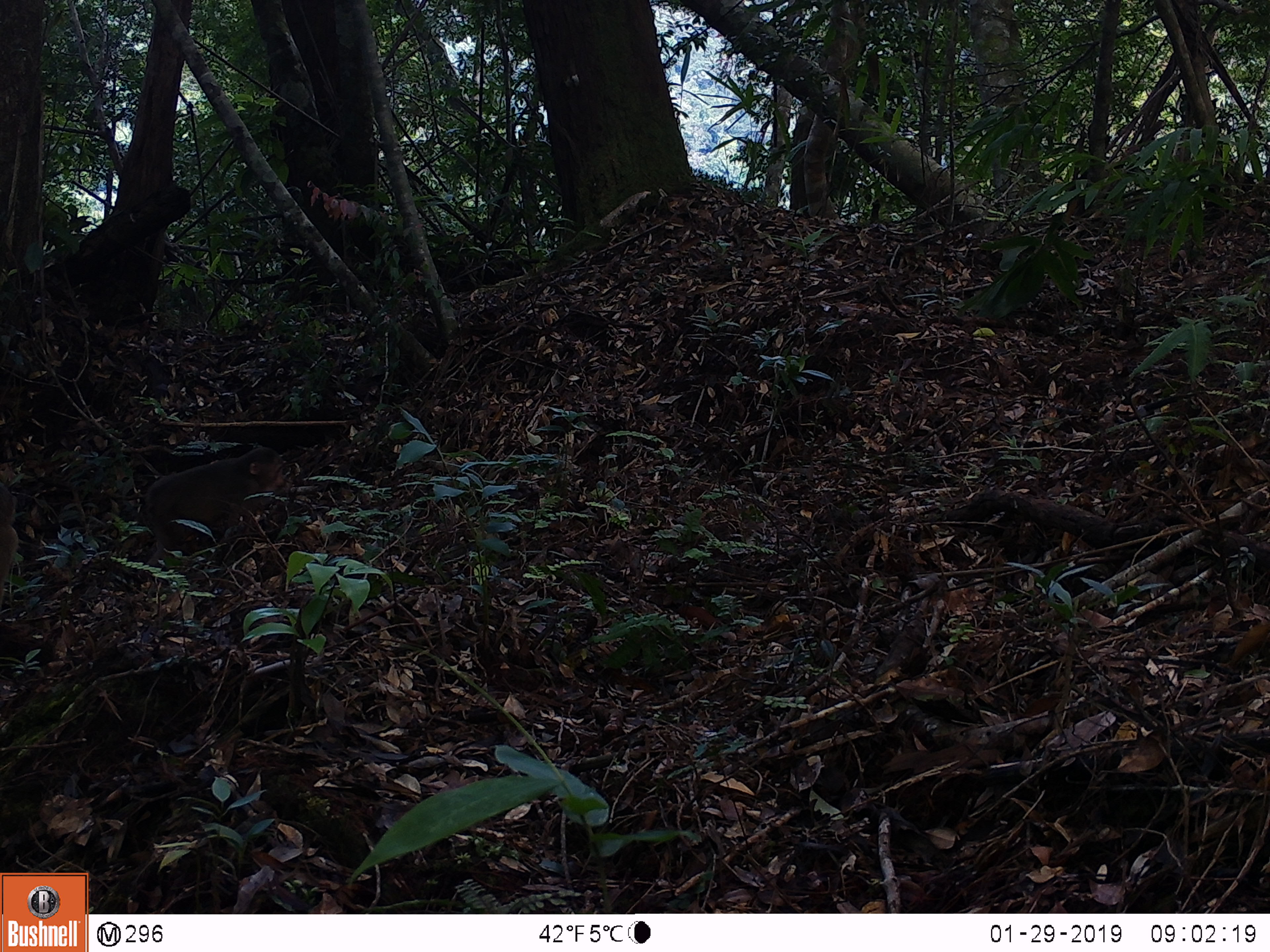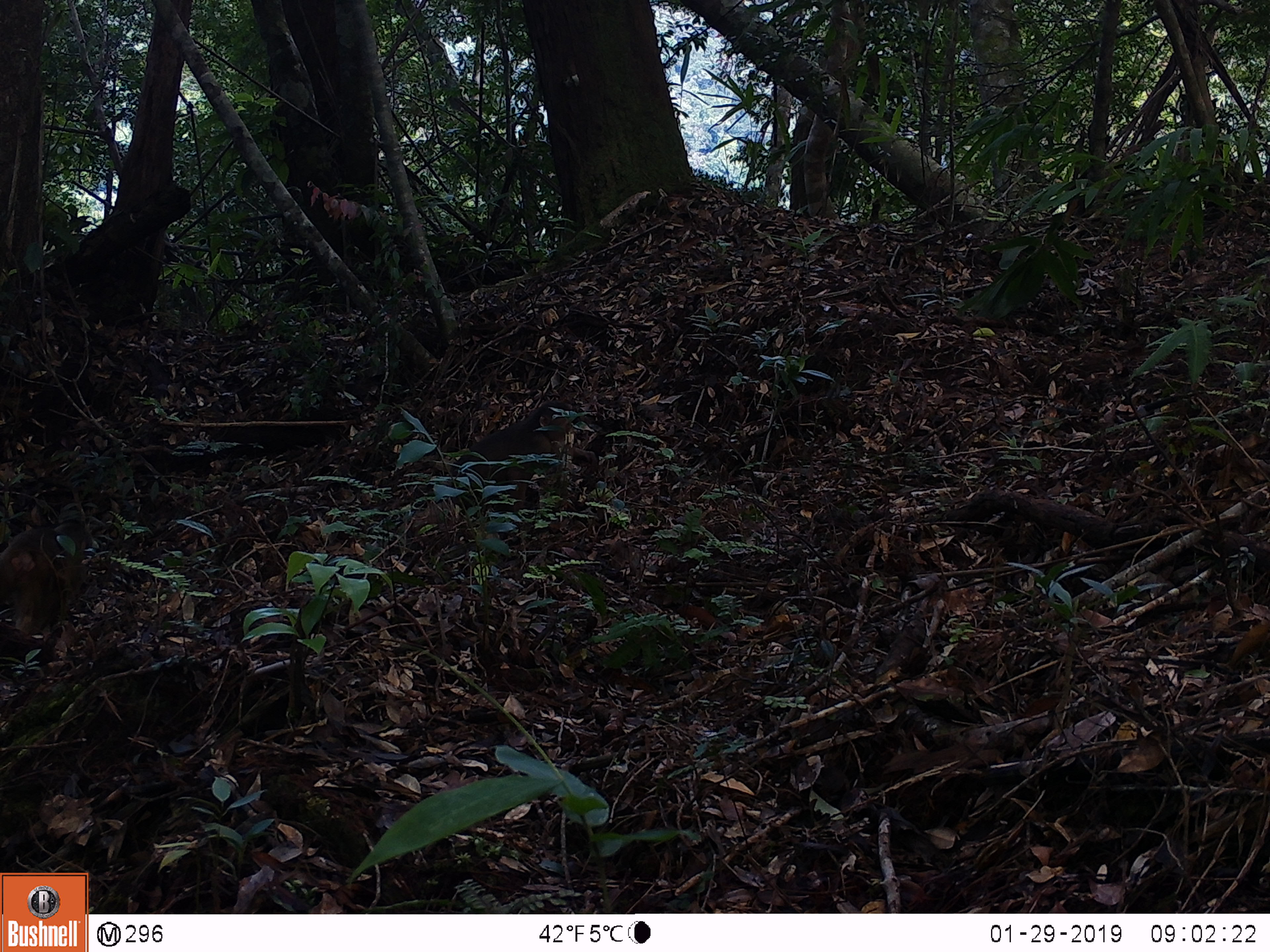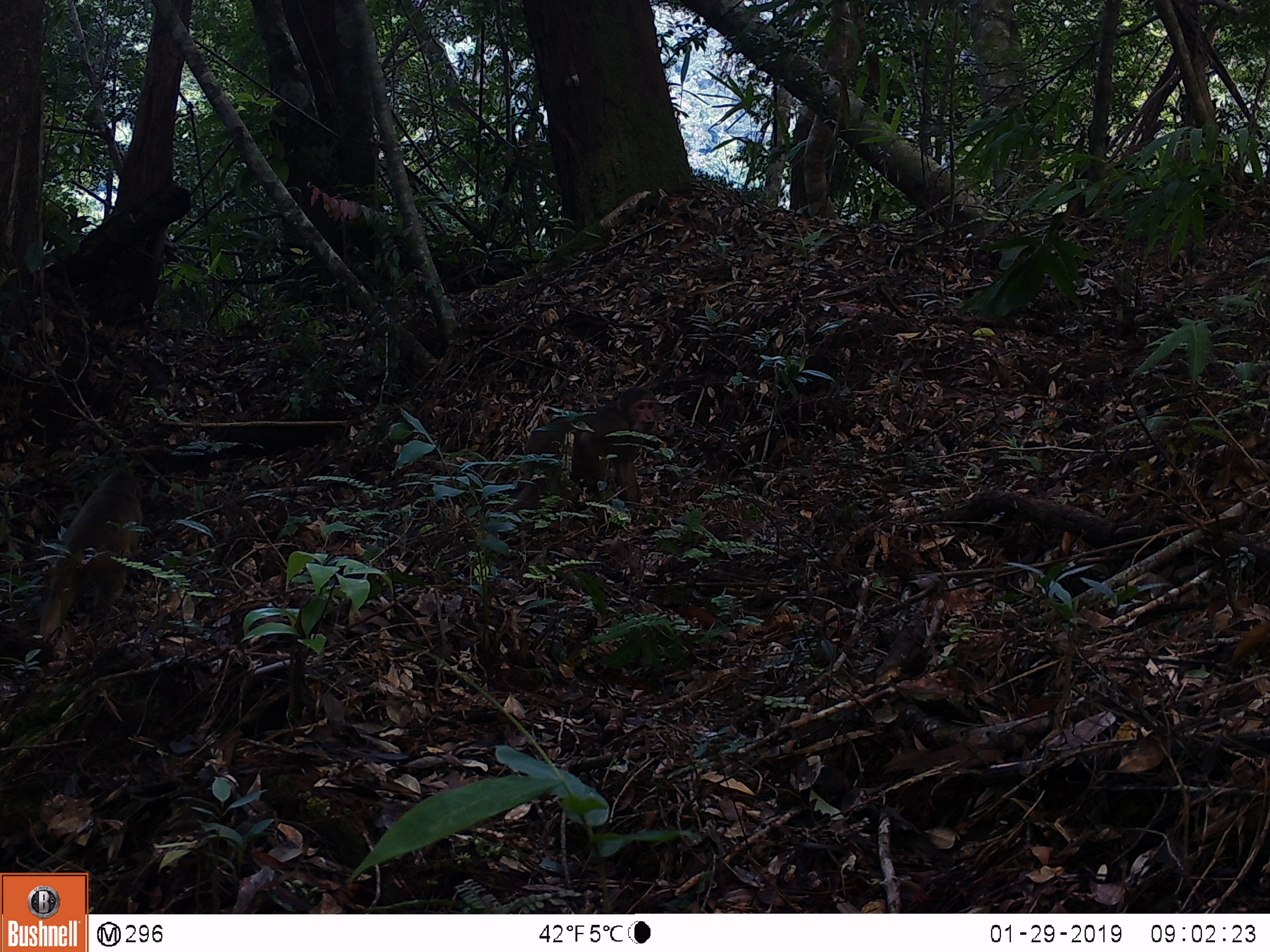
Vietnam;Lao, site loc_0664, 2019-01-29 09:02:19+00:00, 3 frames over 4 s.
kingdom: Animalia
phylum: Chordata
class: Mammalia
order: Primates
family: Cercopithecidae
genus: Macaca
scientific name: Macaca arctoides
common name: stump-tailed macaque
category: stump tailed macaque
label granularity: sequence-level